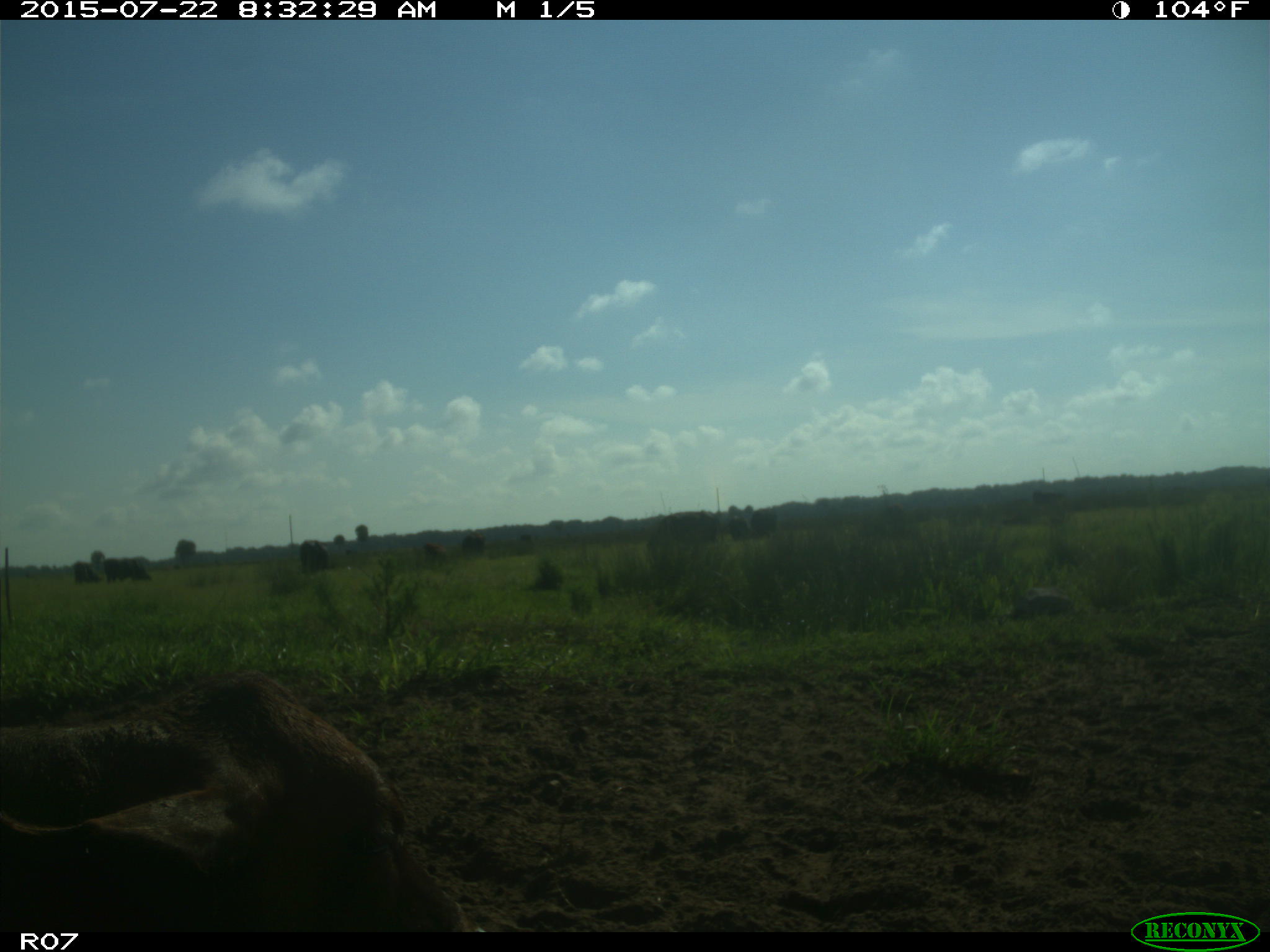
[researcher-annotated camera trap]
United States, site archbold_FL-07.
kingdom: Animalia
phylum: Chordata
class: Mammalia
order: Artiodactyla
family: Bovidae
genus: Bos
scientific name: Bos taurus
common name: domestic cow